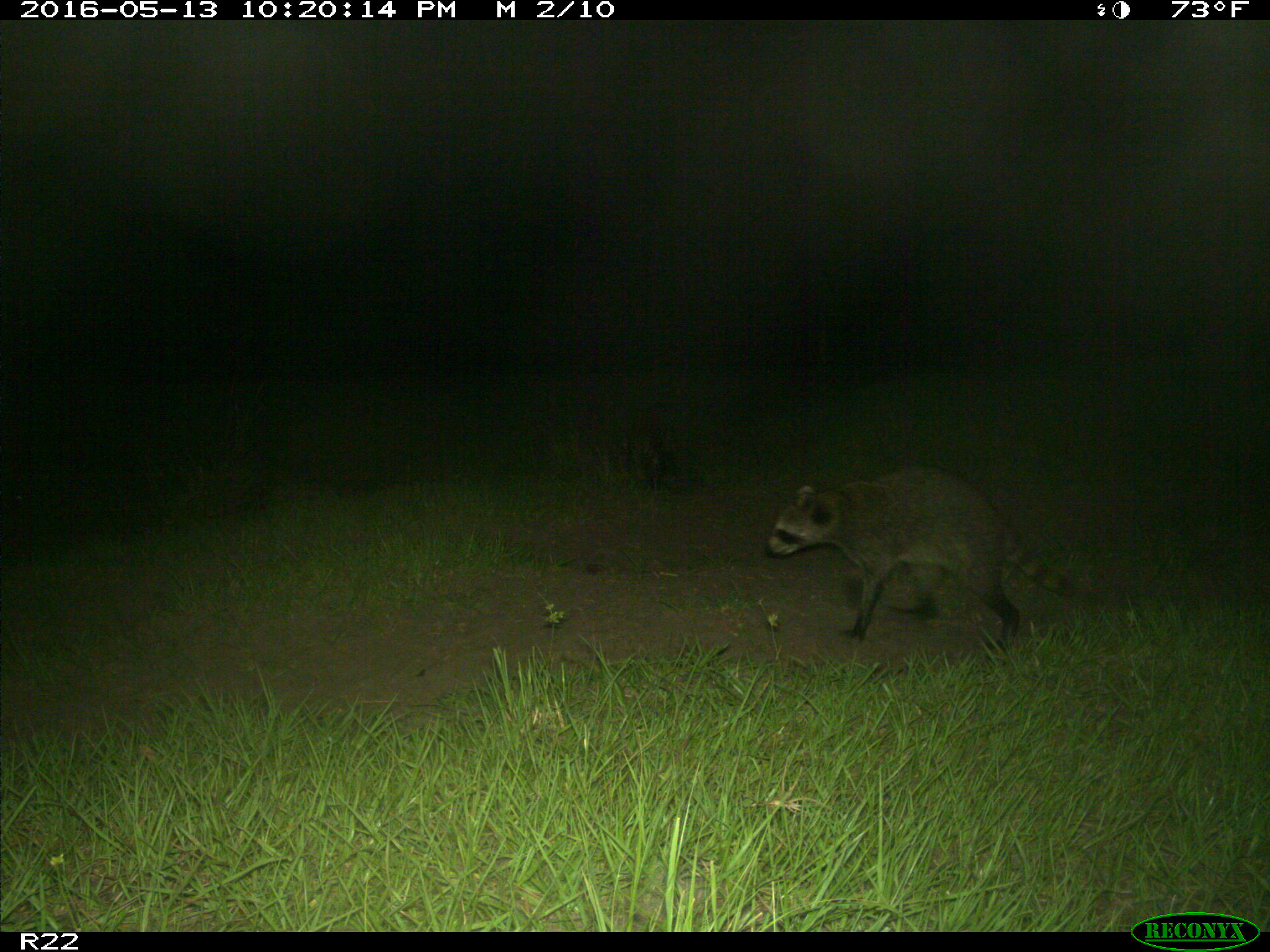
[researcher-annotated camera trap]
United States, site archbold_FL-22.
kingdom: Animalia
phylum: Chordata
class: Mammalia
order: Carnivora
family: Procyonidae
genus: Procyon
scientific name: Procyon lotor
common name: common raccoon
Procyon lotor (common raccoon).